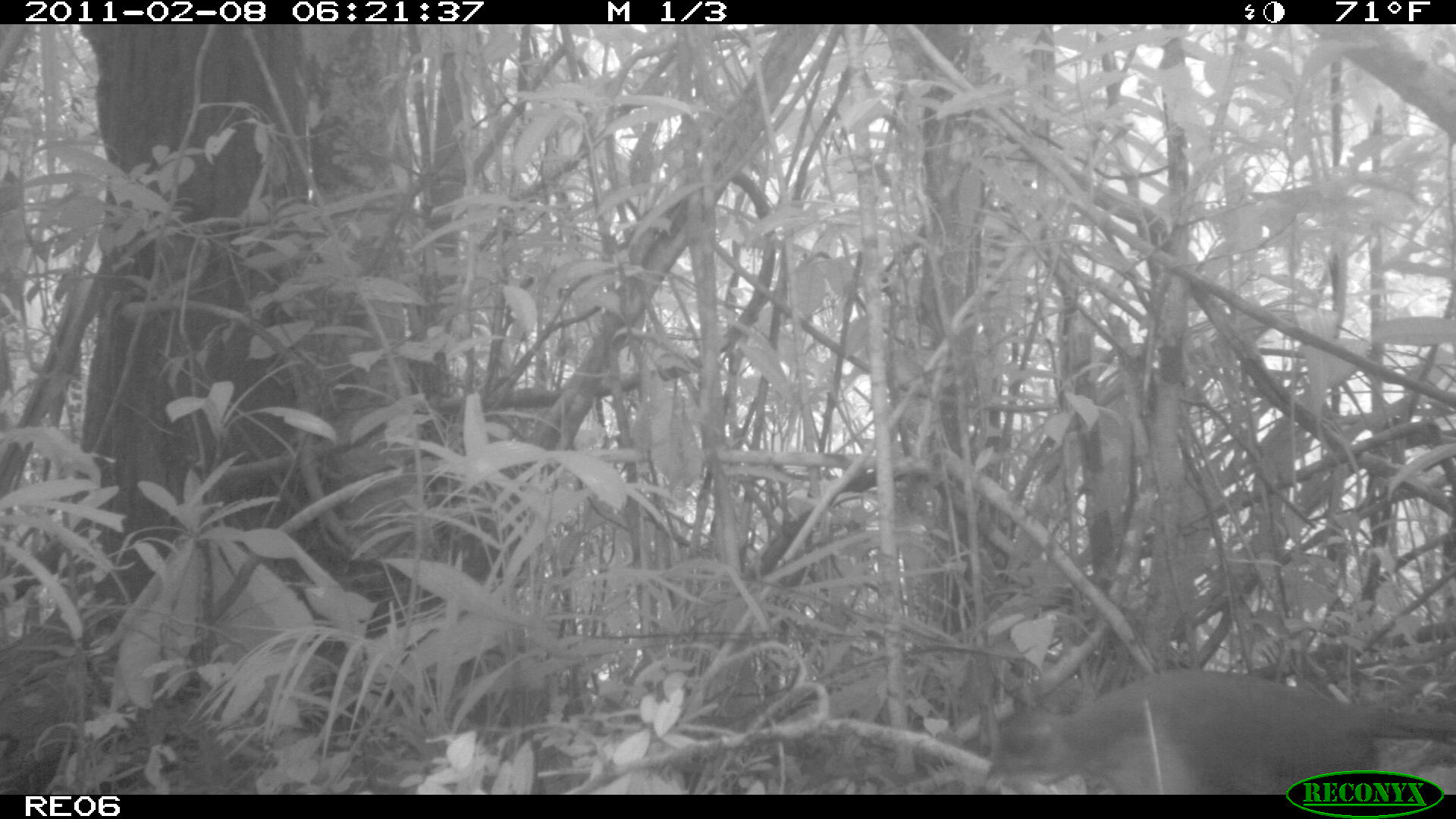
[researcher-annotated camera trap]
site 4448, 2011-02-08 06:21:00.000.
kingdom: Animalia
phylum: Chordata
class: Aves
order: Cuculiformes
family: Cuculidae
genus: Coua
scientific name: Coua serriana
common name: red-breasted coua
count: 1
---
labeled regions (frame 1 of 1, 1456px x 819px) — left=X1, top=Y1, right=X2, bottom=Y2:
coua serriana: left=981, top=668, right=1451, bottom=791